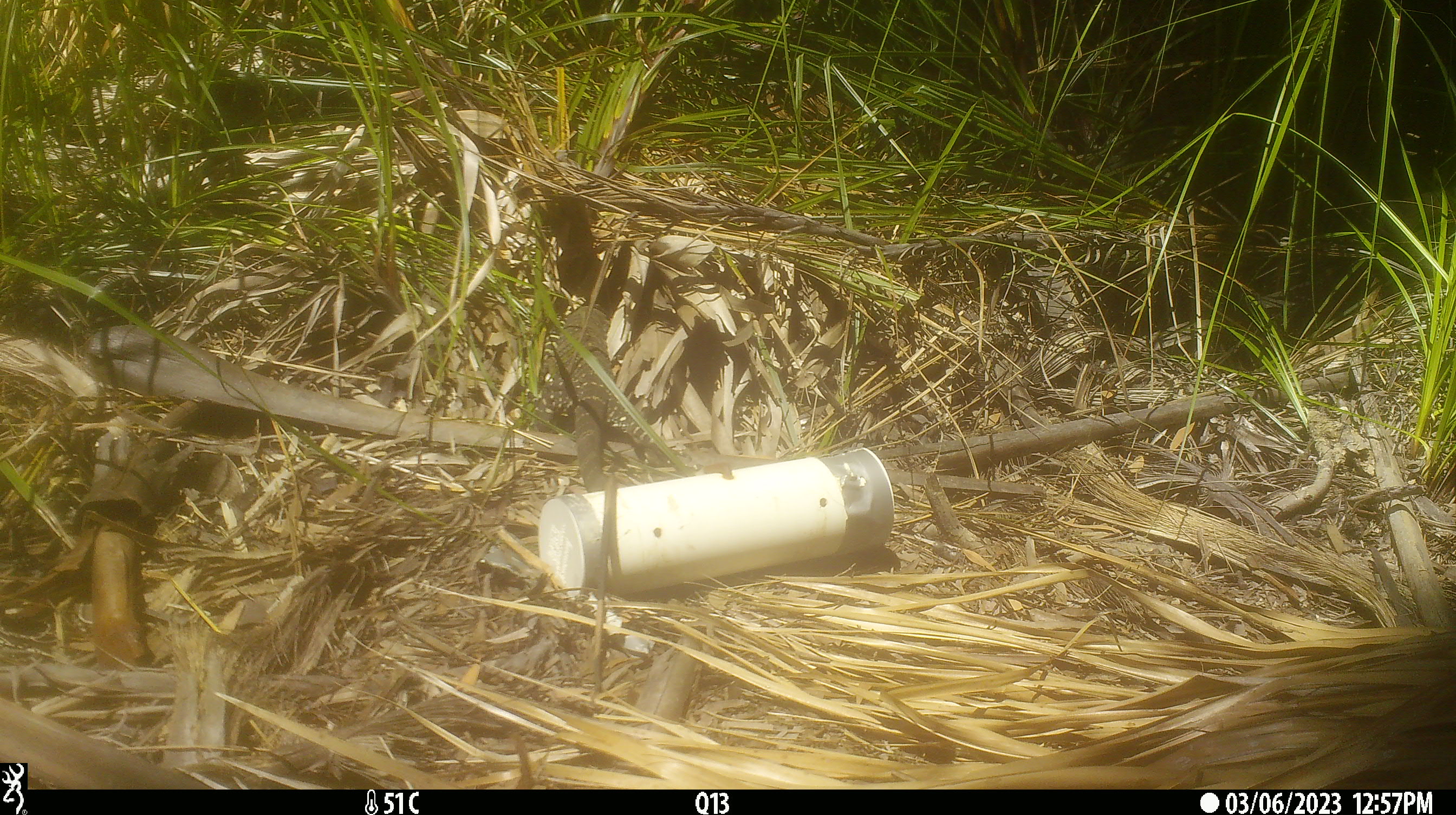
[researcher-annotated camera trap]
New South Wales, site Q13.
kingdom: Animalia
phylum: Chordata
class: Reptilia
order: Squamata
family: Varanidae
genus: Varanus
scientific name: Varanus varius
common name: lace monitor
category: goanna